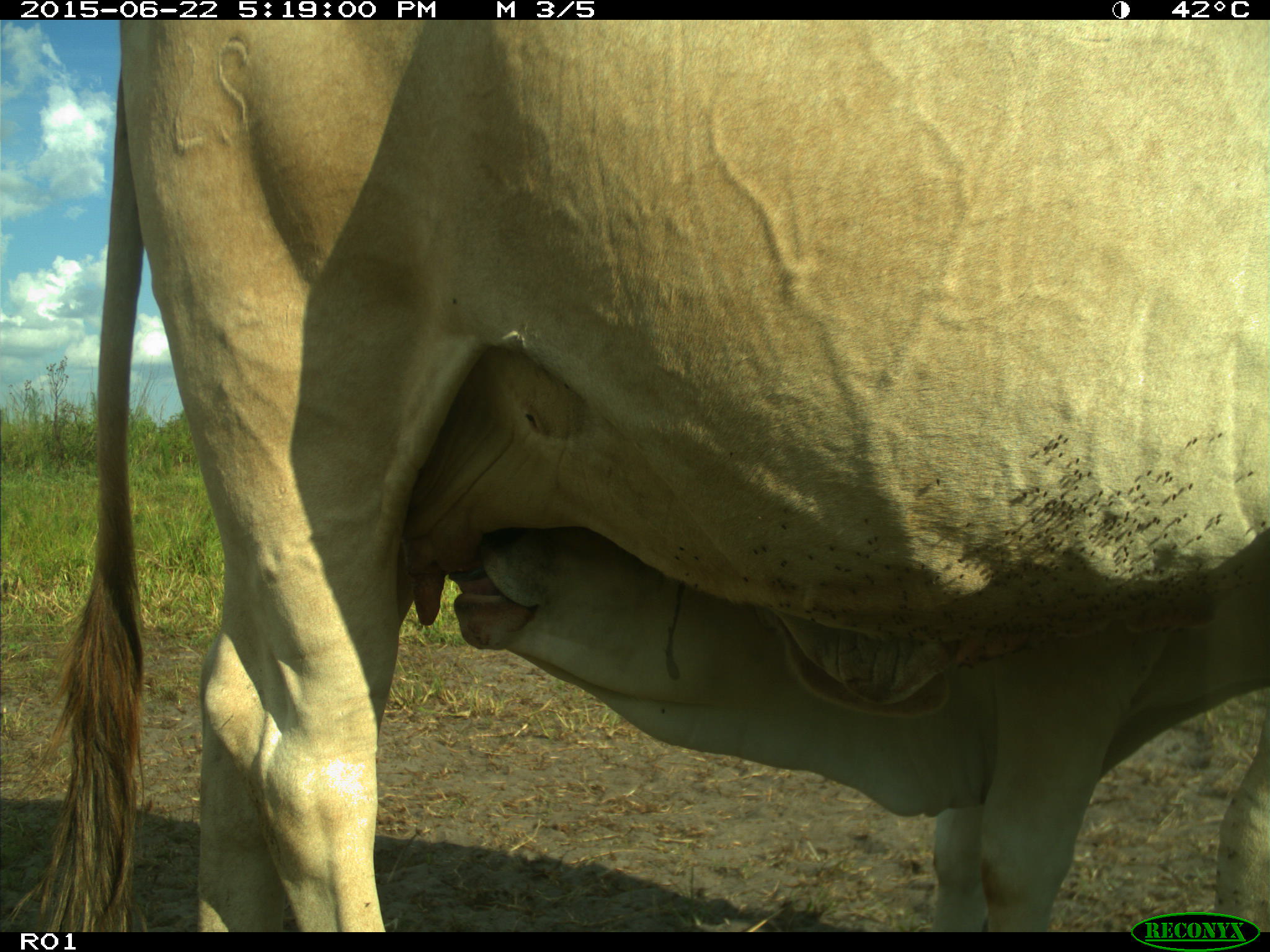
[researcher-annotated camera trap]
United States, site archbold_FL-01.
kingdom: Animalia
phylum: Chordata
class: Mammalia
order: Artiodactyla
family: Bovidae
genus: Bos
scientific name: Bos taurus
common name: domestic cow